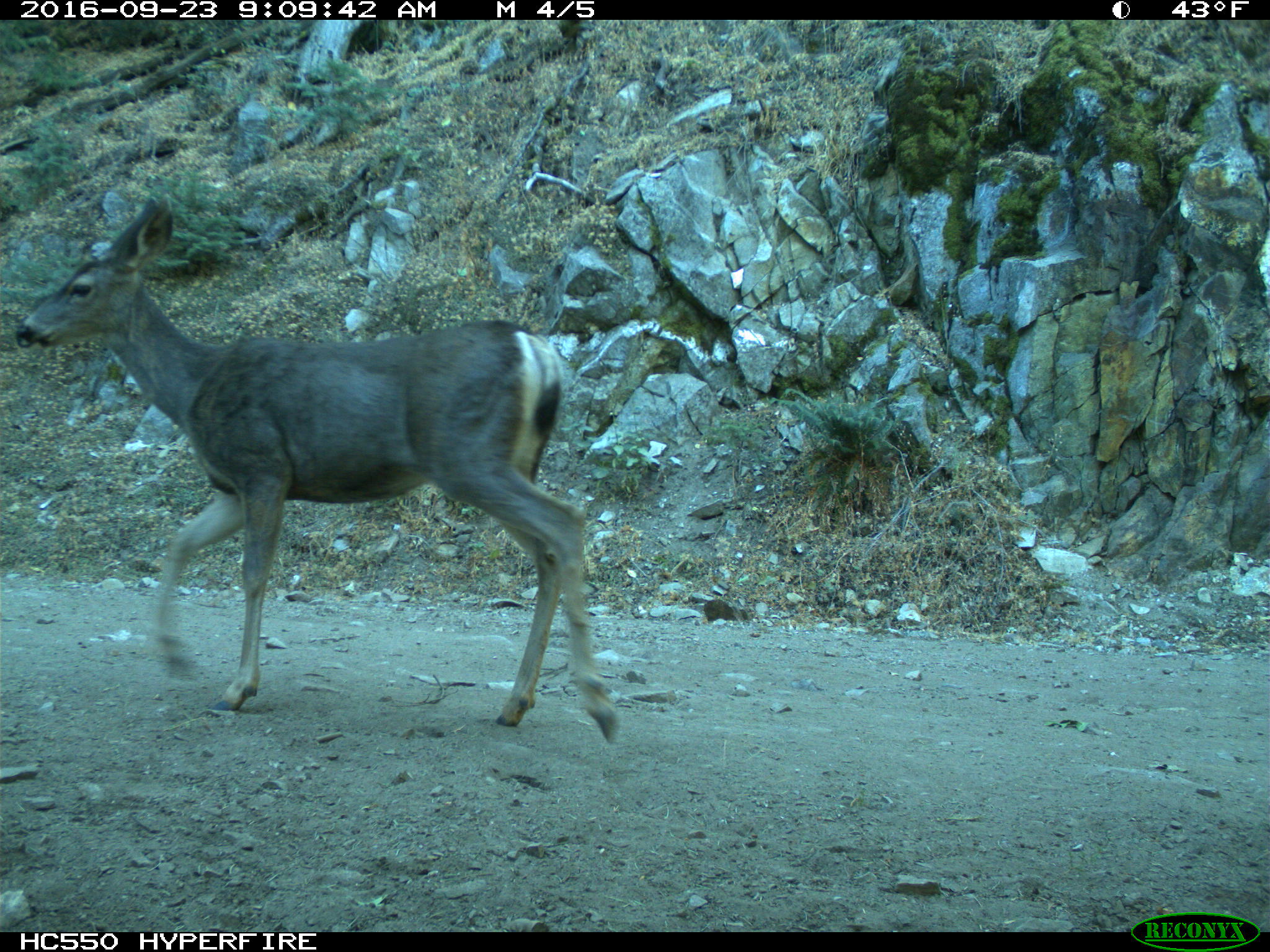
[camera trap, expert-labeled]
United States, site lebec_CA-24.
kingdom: Animalia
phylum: Chordata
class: Mammalia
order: Artiodactyla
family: Cervidae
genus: Odocoileus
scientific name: Odocoileus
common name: deer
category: unidentified deer